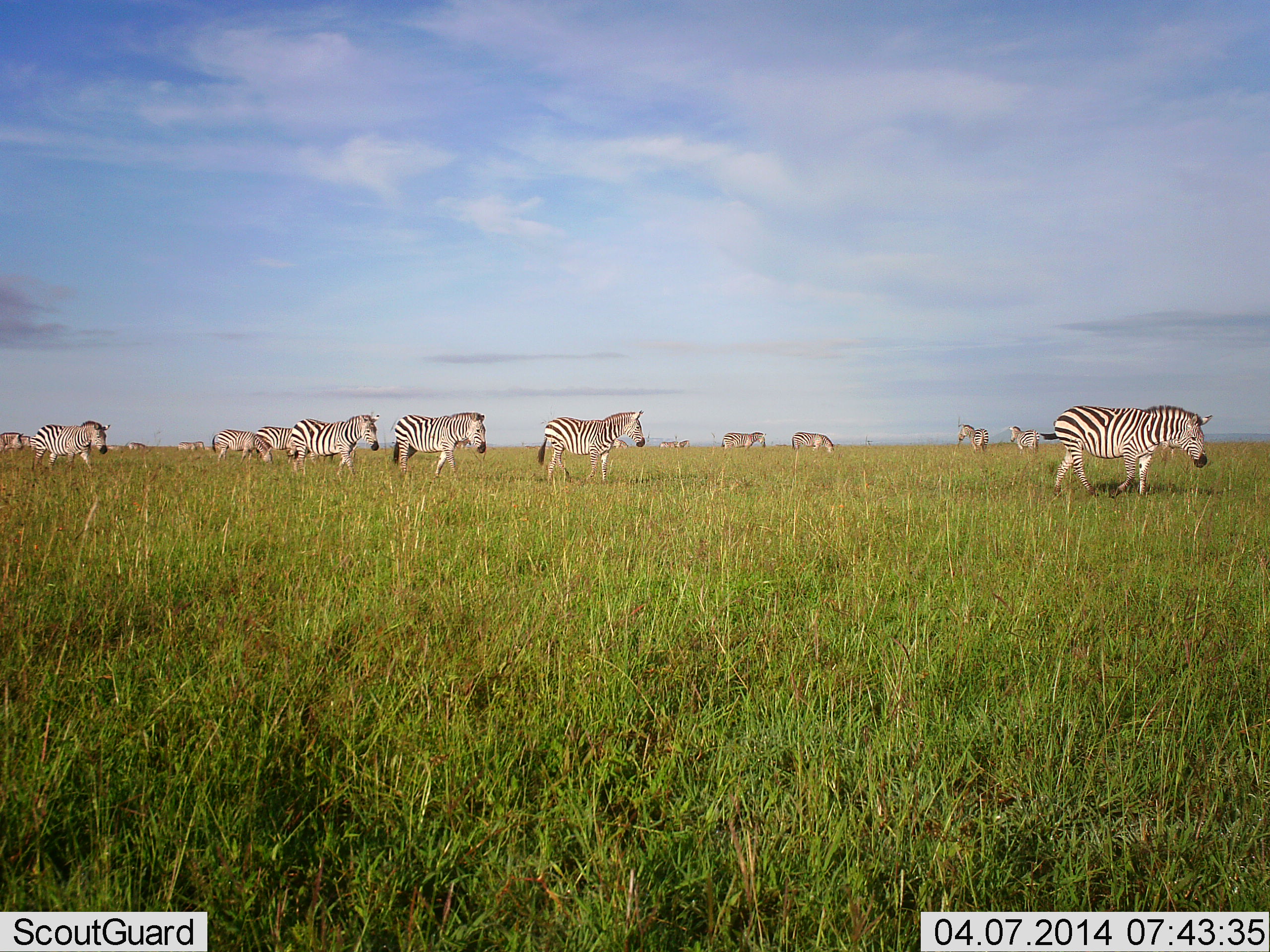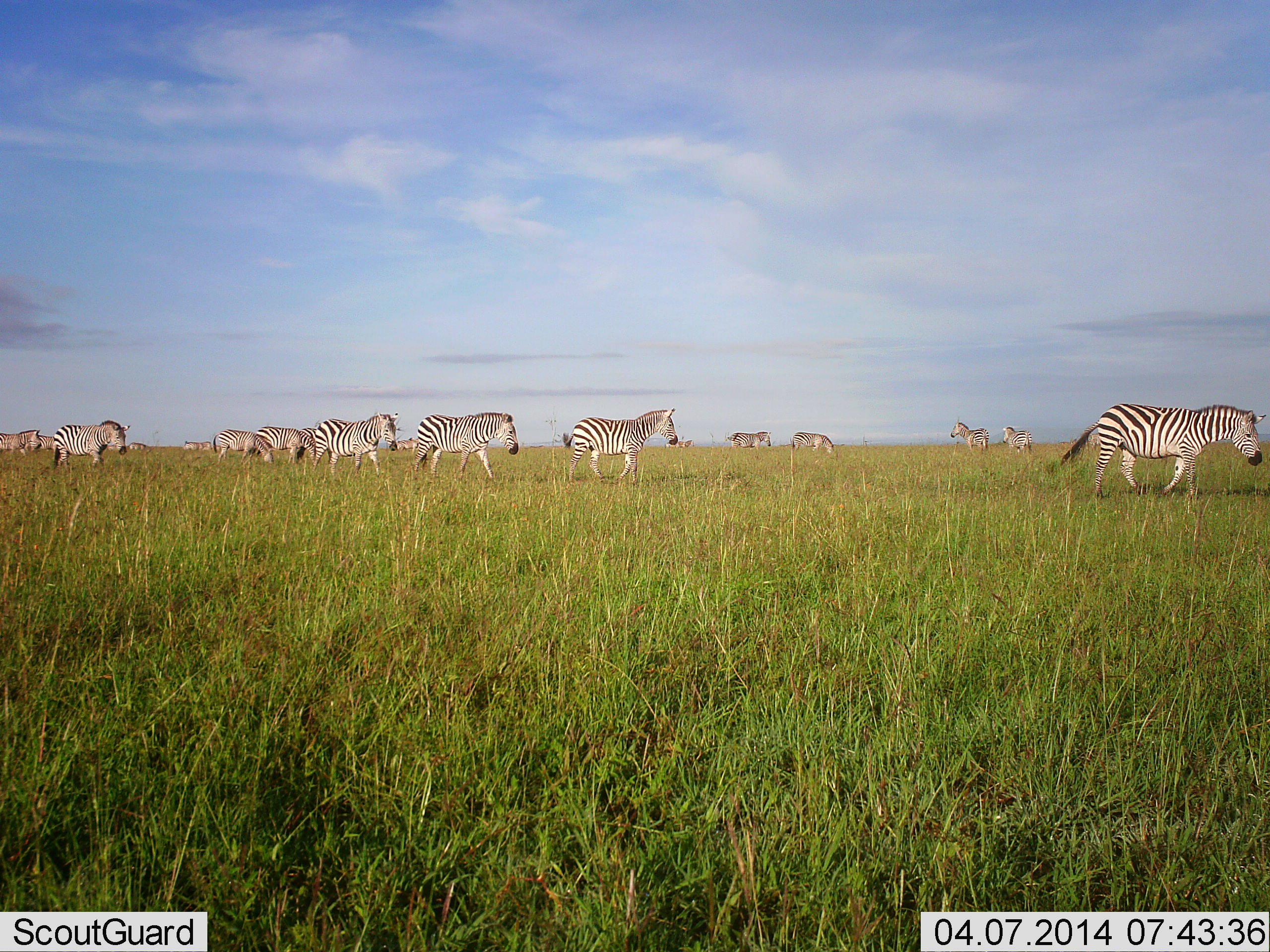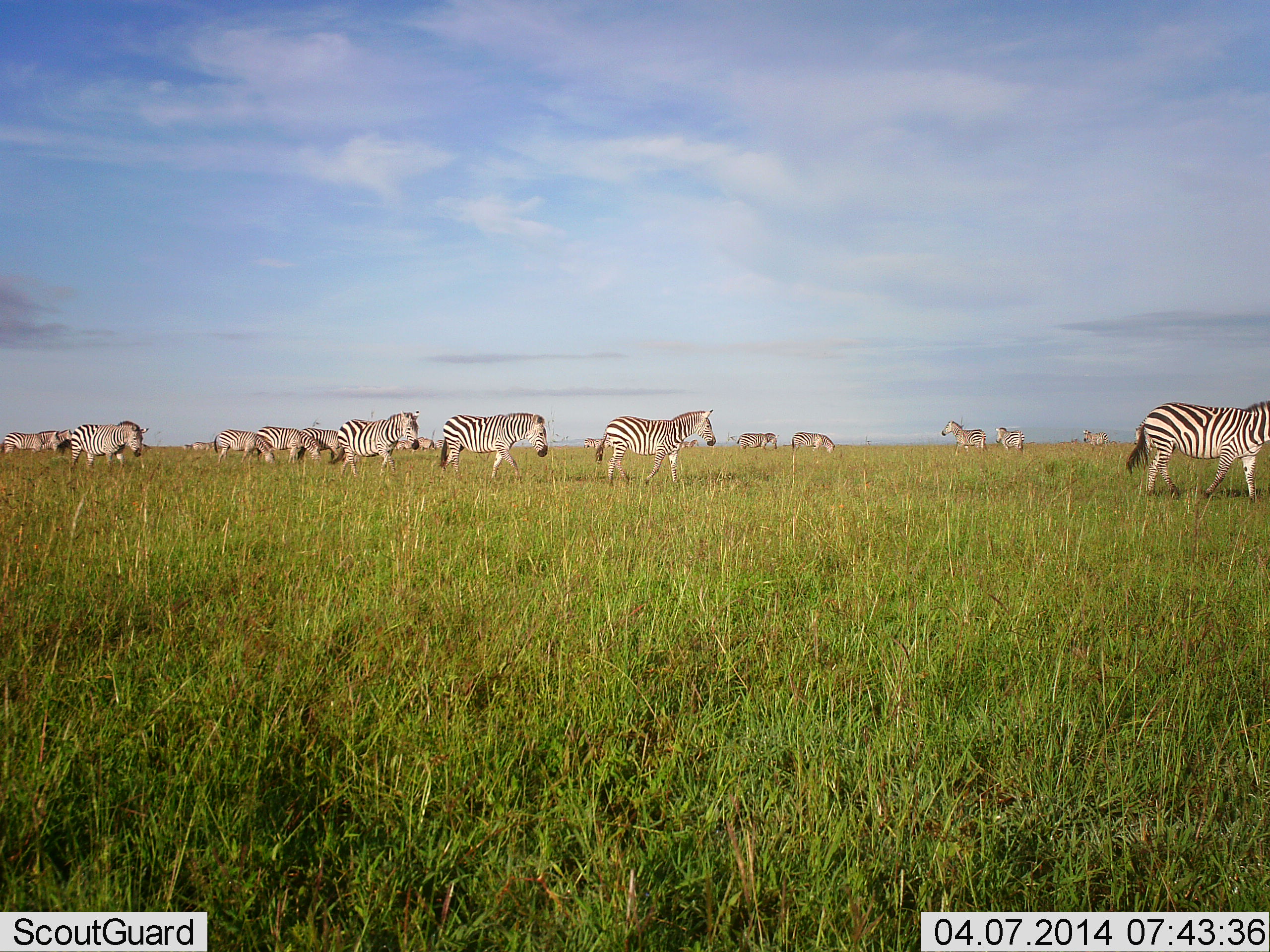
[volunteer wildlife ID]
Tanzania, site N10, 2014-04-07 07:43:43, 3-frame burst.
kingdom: Animalia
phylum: Chordata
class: Mammalia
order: Perissodactyla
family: Equidae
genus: Equus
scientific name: Equus quagga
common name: plains zebra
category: zebra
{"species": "zebra (plains zebra) (Equus quagga)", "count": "11-50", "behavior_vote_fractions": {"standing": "30%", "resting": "0%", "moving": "100%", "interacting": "0%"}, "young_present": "0%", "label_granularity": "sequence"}